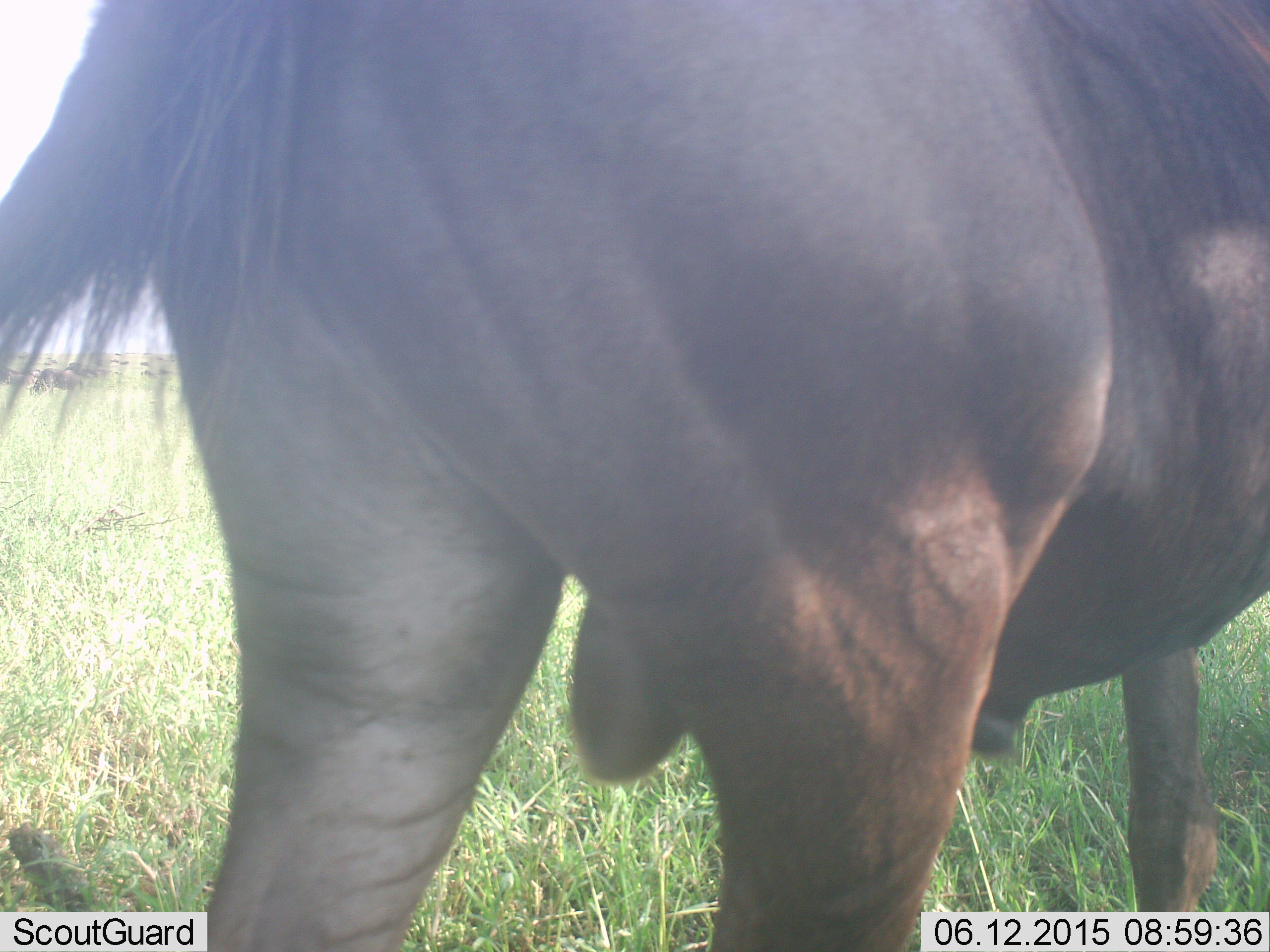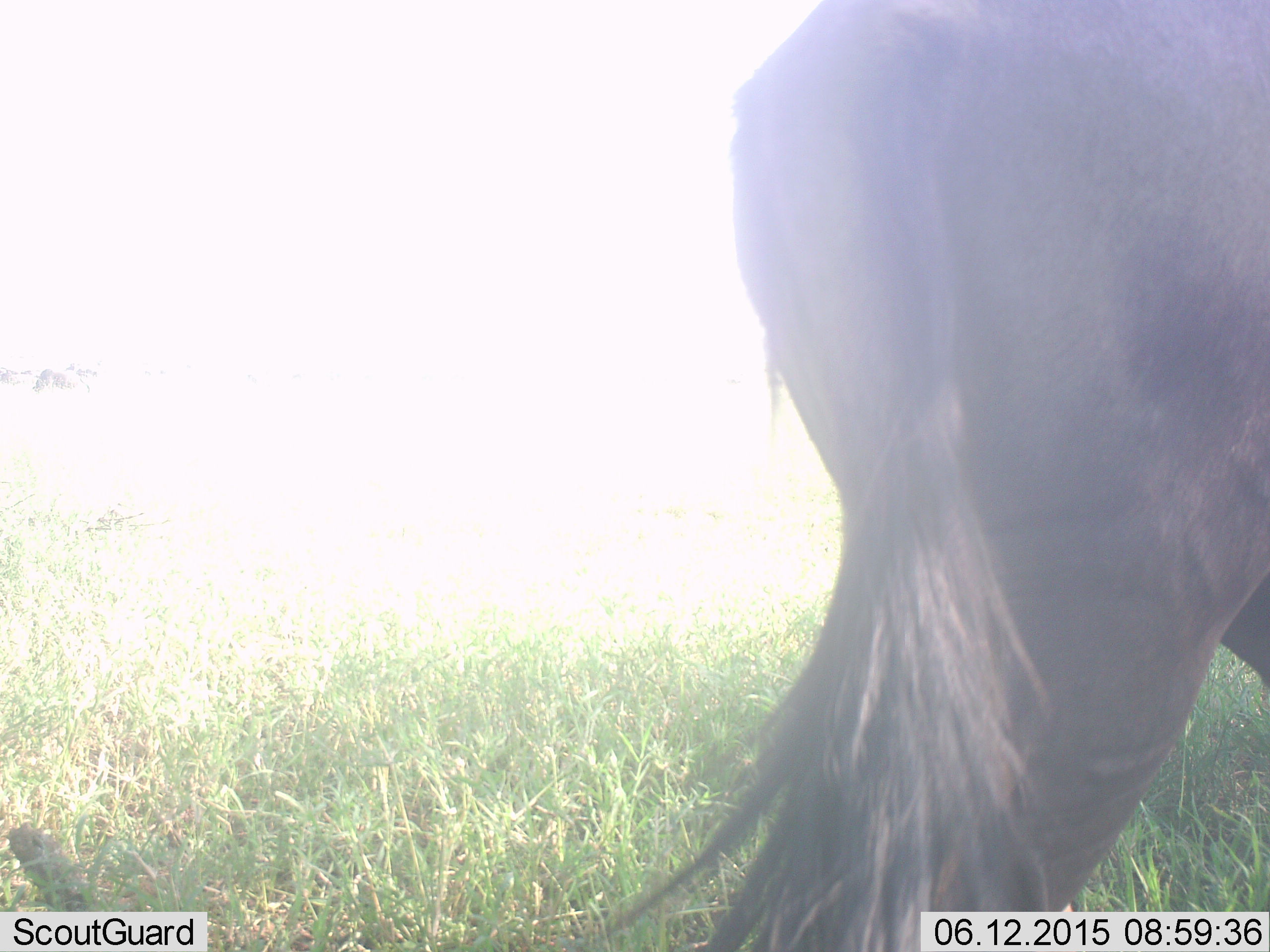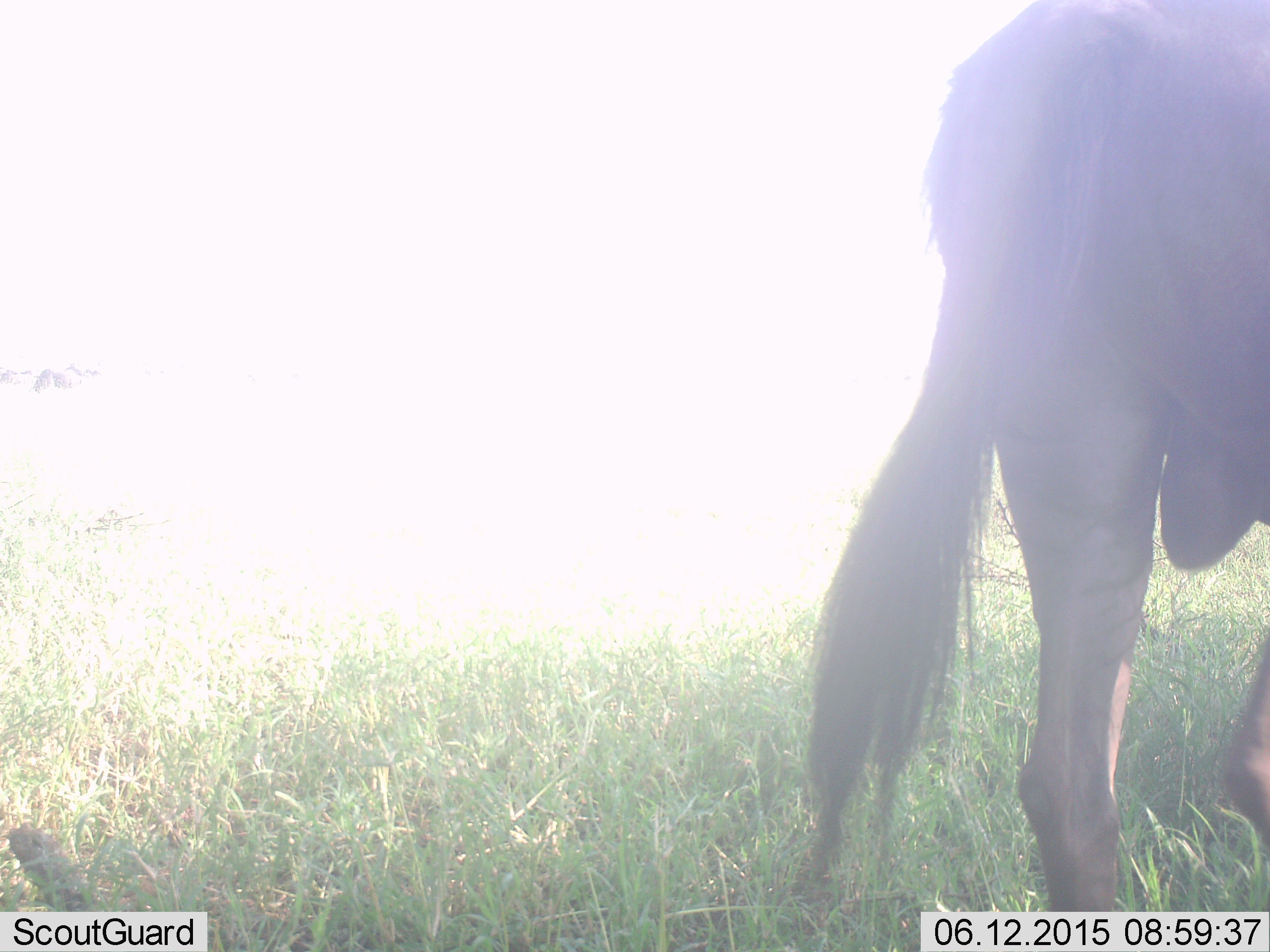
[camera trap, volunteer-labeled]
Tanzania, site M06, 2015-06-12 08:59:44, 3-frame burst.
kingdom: Animalia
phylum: Chordata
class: Mammalia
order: Artiodactyla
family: Bovidae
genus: Connochaetes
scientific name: Connochaetes taurinus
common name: blue wildebeest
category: wildebeest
Wildebeest (blue wildebeest) (Connochaetes taurinus), count 1. Behavior (volunteer vote fractions): standing 30%, resting 0%, moving 100%, interacting 0%. Young present (vote fraction): 0%. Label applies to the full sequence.